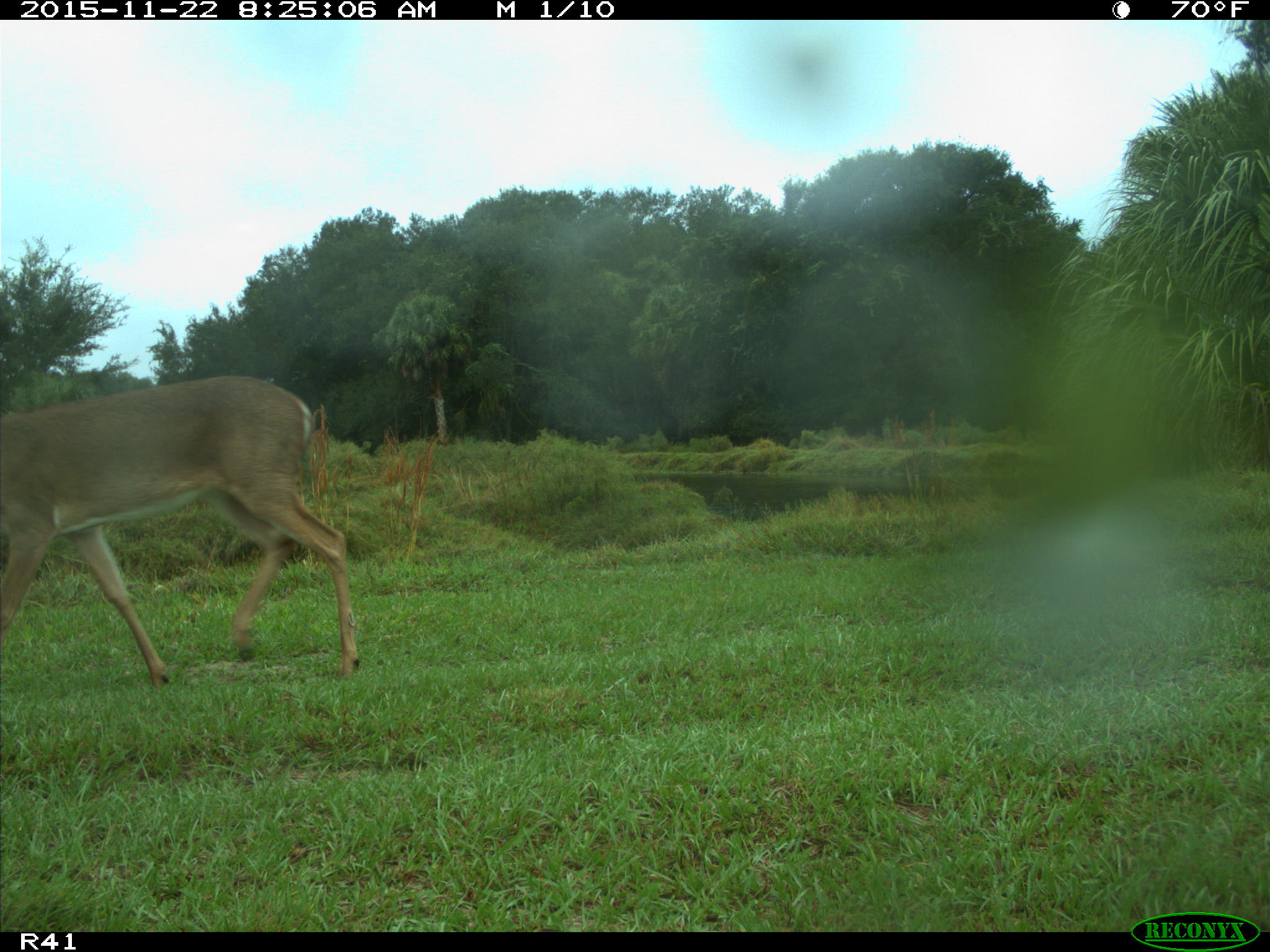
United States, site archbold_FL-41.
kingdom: Animalia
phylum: Chordata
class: Mammalia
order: Artiodactyla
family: Cervidae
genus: Odocoileus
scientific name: Odocoileus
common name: deer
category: unidentified deer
Unidentified deer (deer) (Odocoileus).